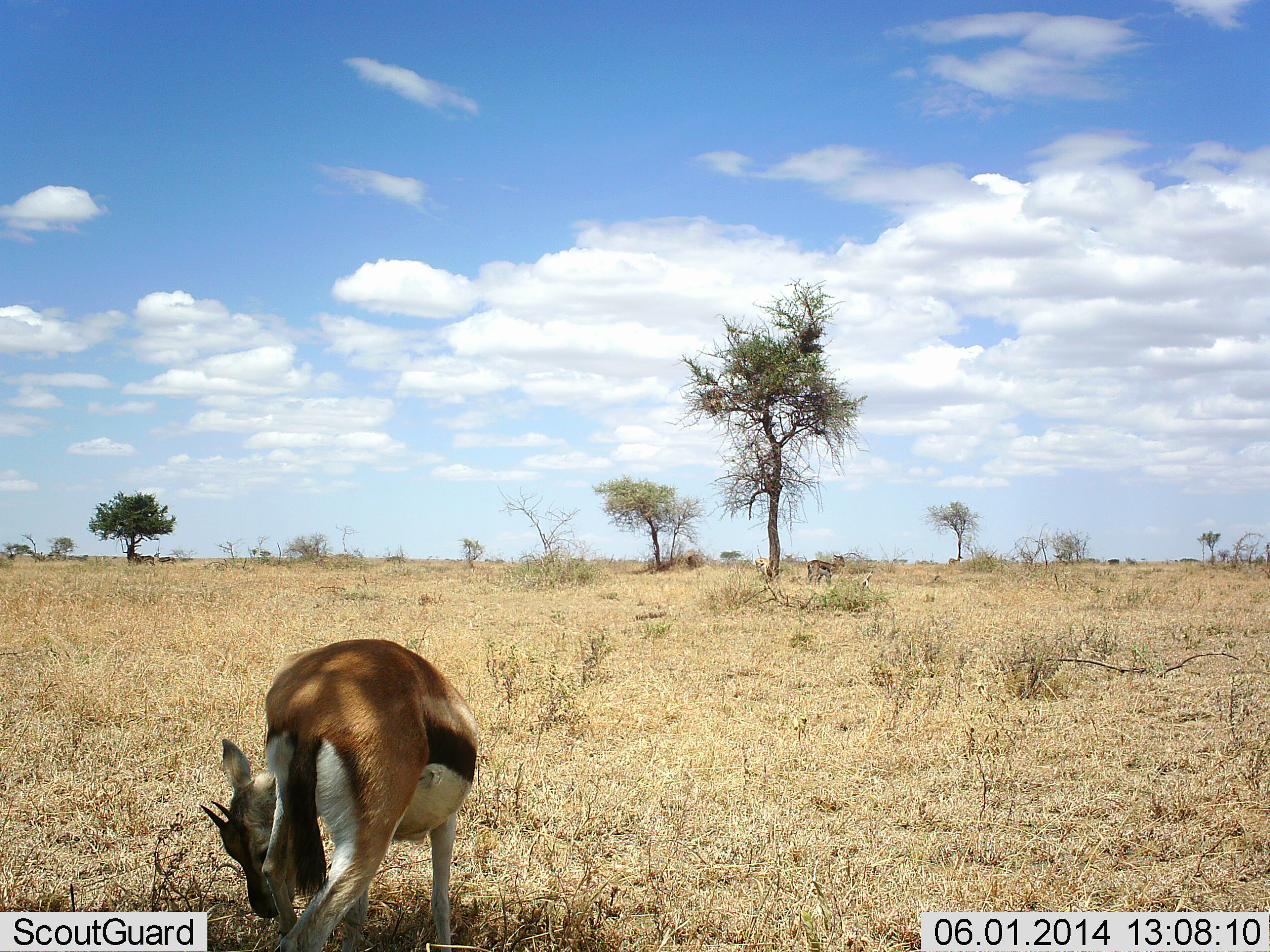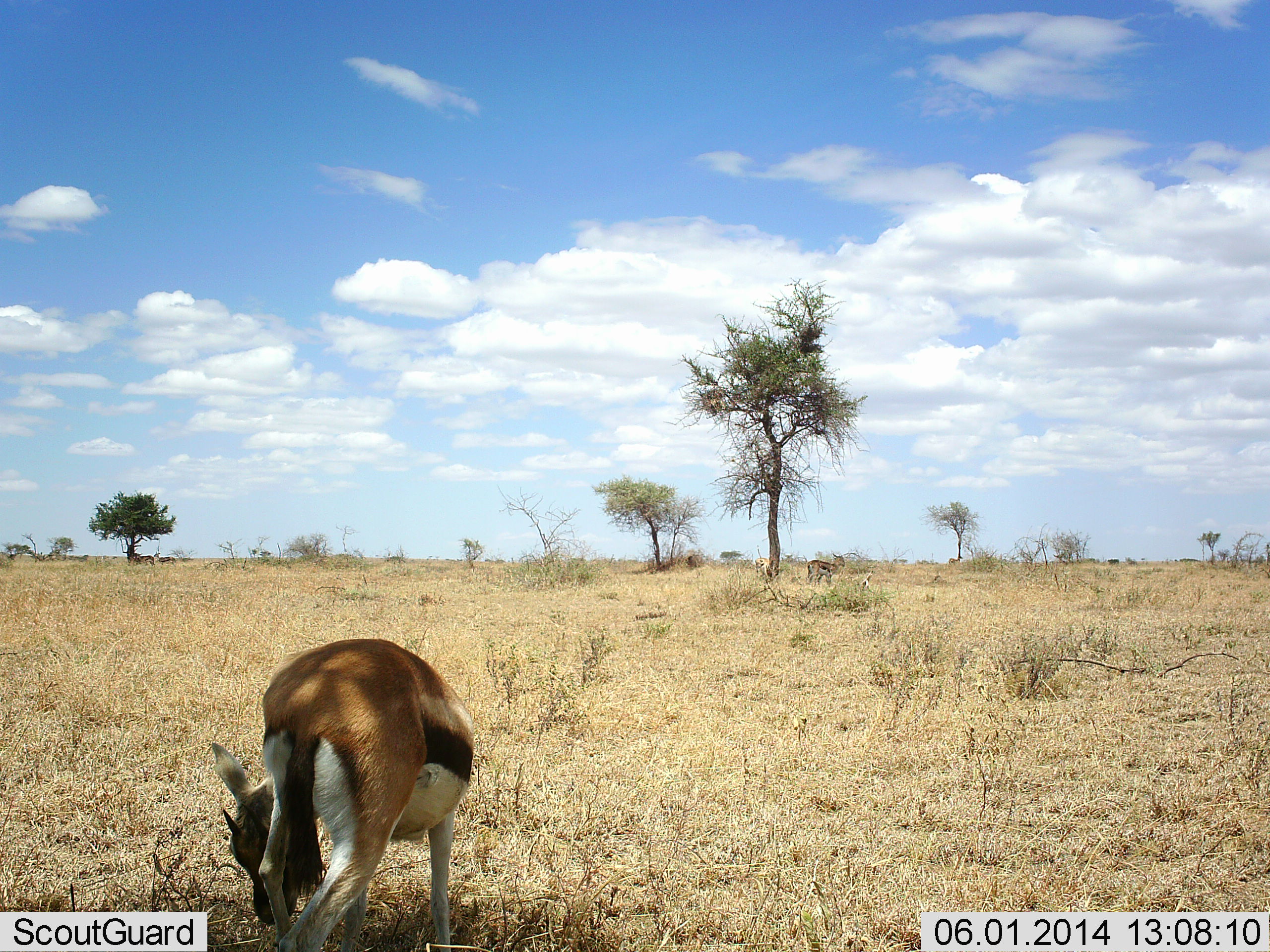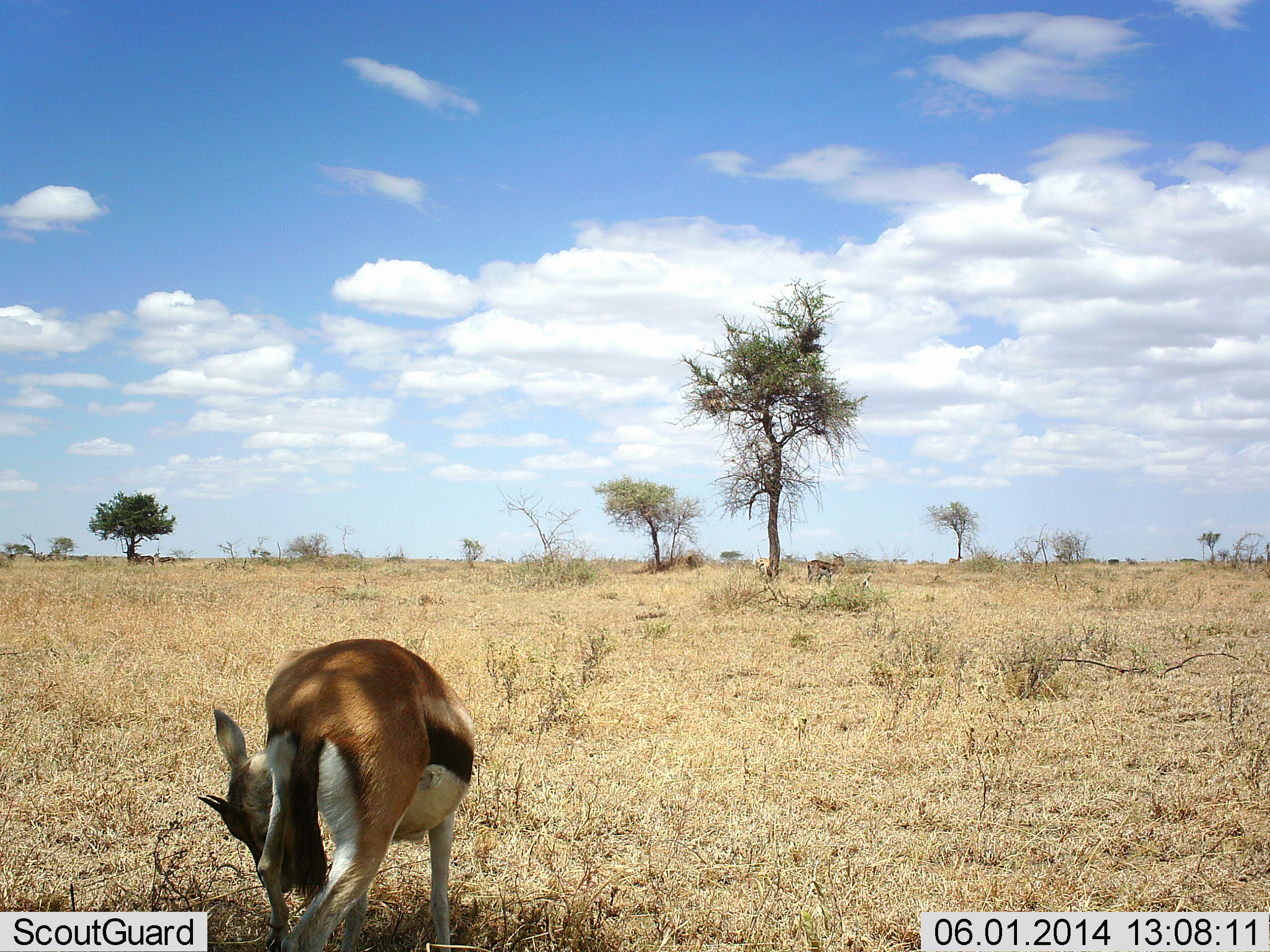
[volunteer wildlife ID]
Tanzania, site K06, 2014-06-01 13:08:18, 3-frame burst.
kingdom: Animalia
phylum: Chordata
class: Mammalia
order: Artiodactyla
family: Bovidae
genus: Eudorcas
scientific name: Eudorcas thomsonii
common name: thomson's gazelle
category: gazellethomsons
Gazellethomsons (thomson's gazelle) (Eudorcas thomsonii), count 2. Behavior (volunteer vote fractions): standing 70%, resting 0%, moving 0%, interacting 0%. Young present (vote fraction): 0%. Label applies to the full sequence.